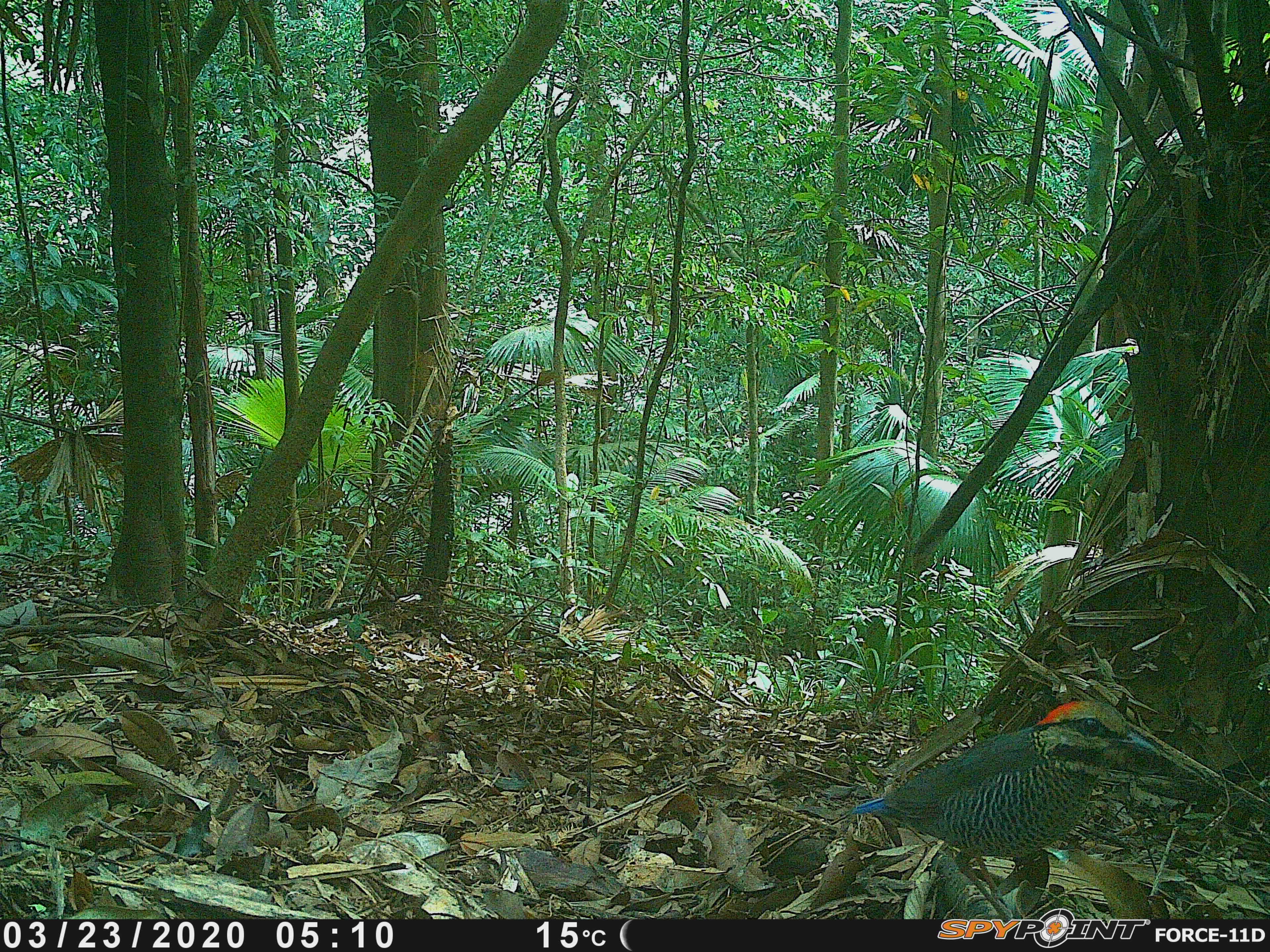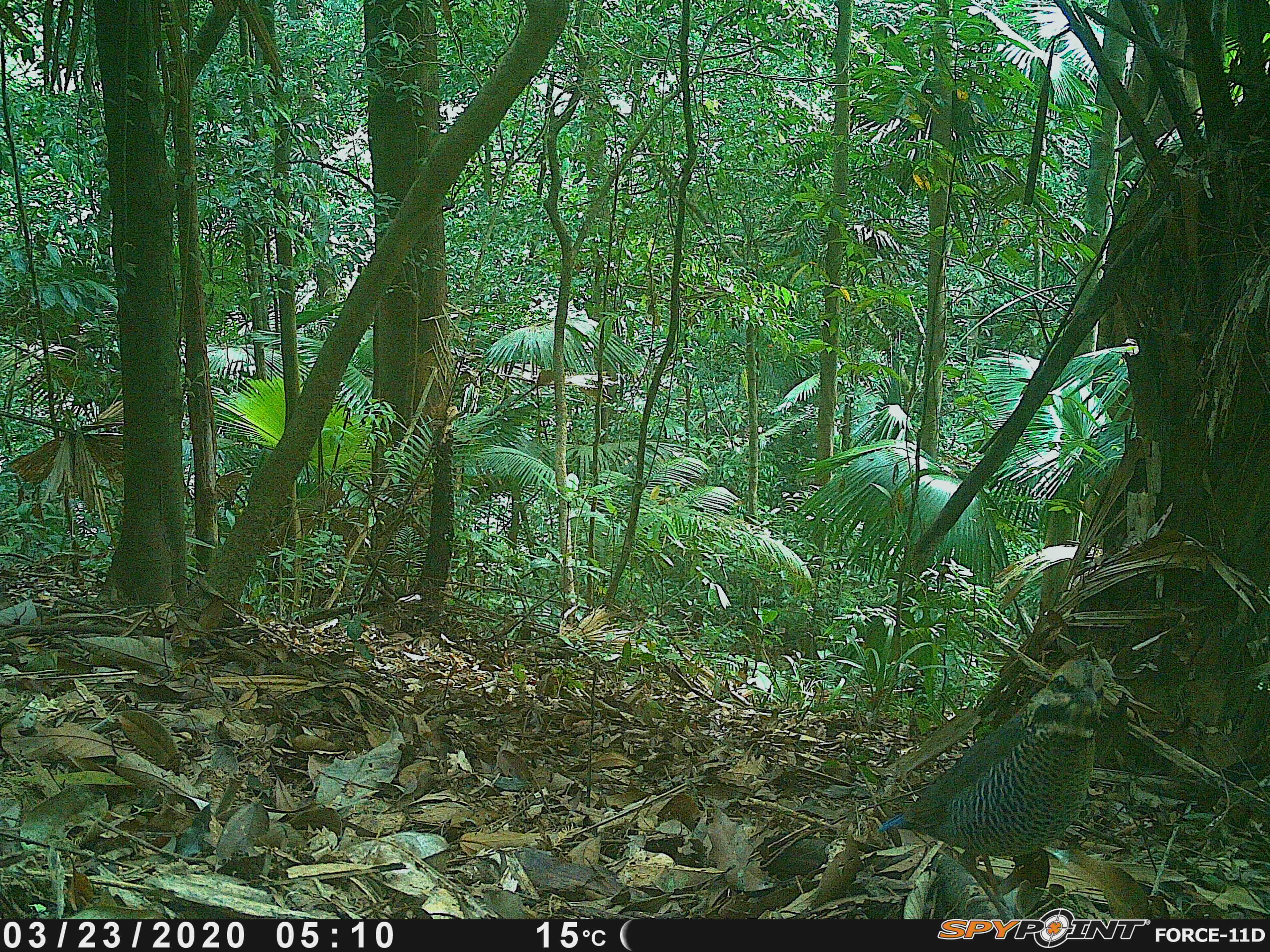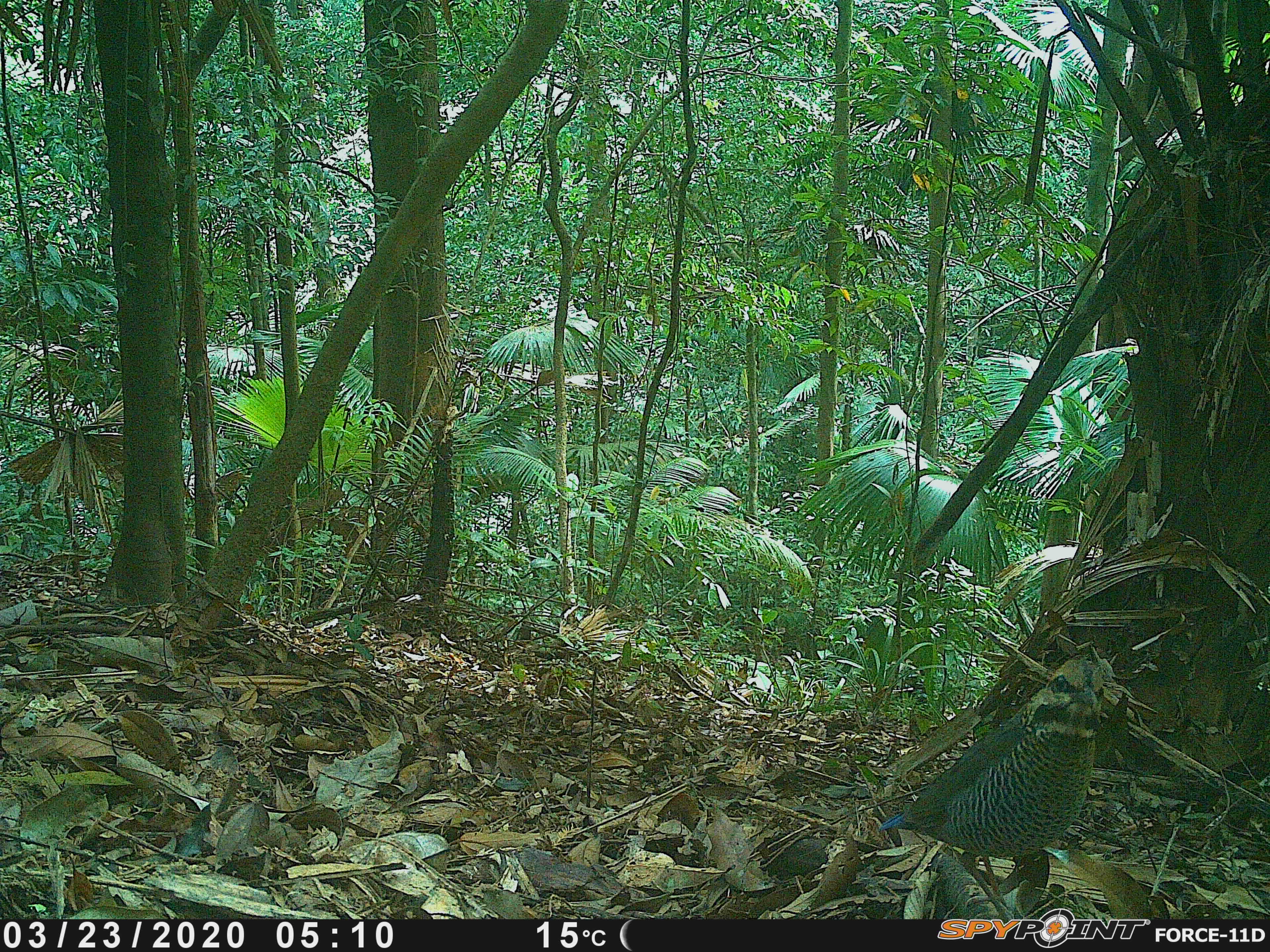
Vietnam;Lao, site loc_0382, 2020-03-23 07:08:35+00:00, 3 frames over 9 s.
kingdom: Animalia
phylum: Chordata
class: Aves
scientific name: Aves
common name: bird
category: unidentified bird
Unidentified bird (bird) (Aves). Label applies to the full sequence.